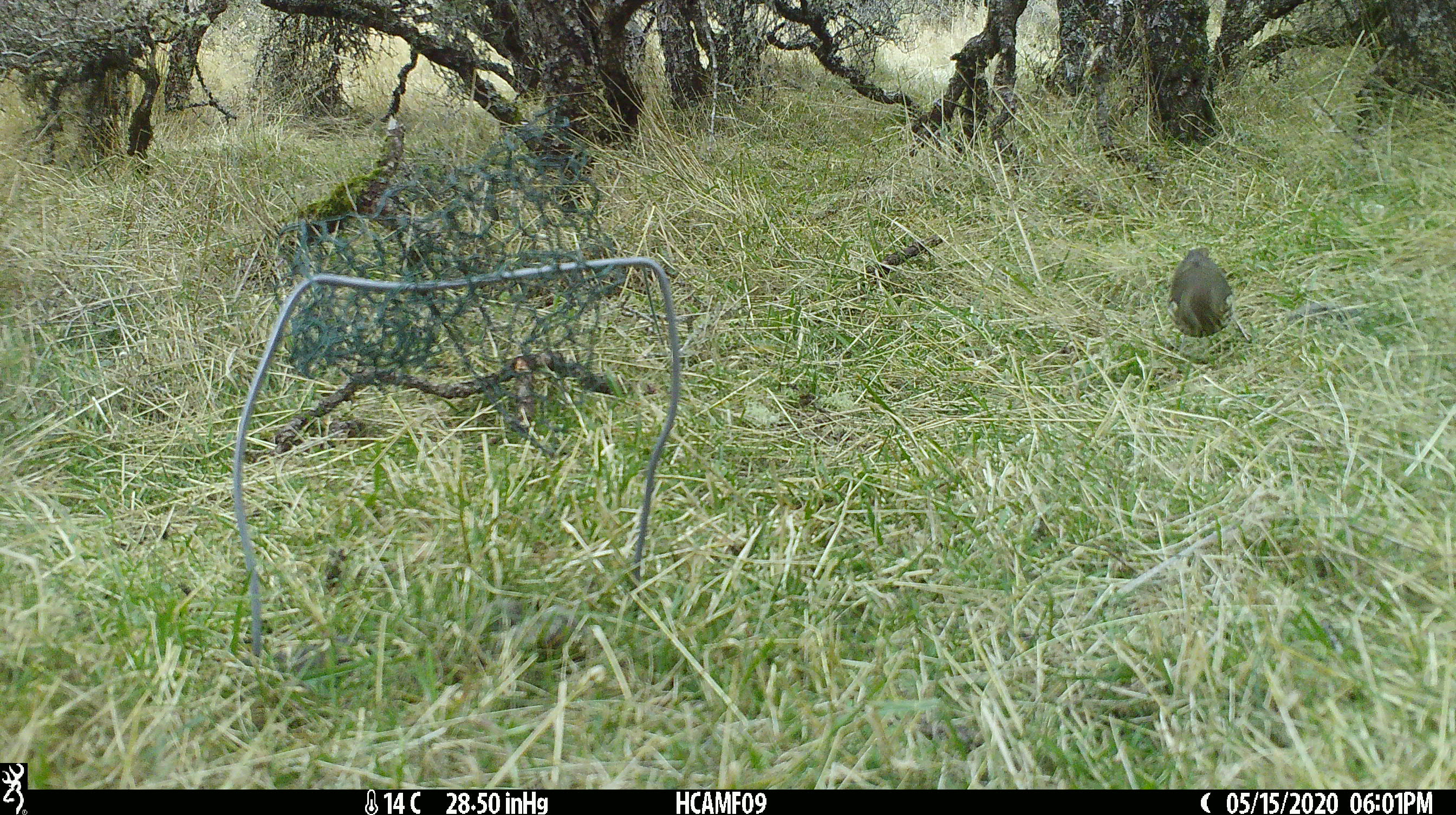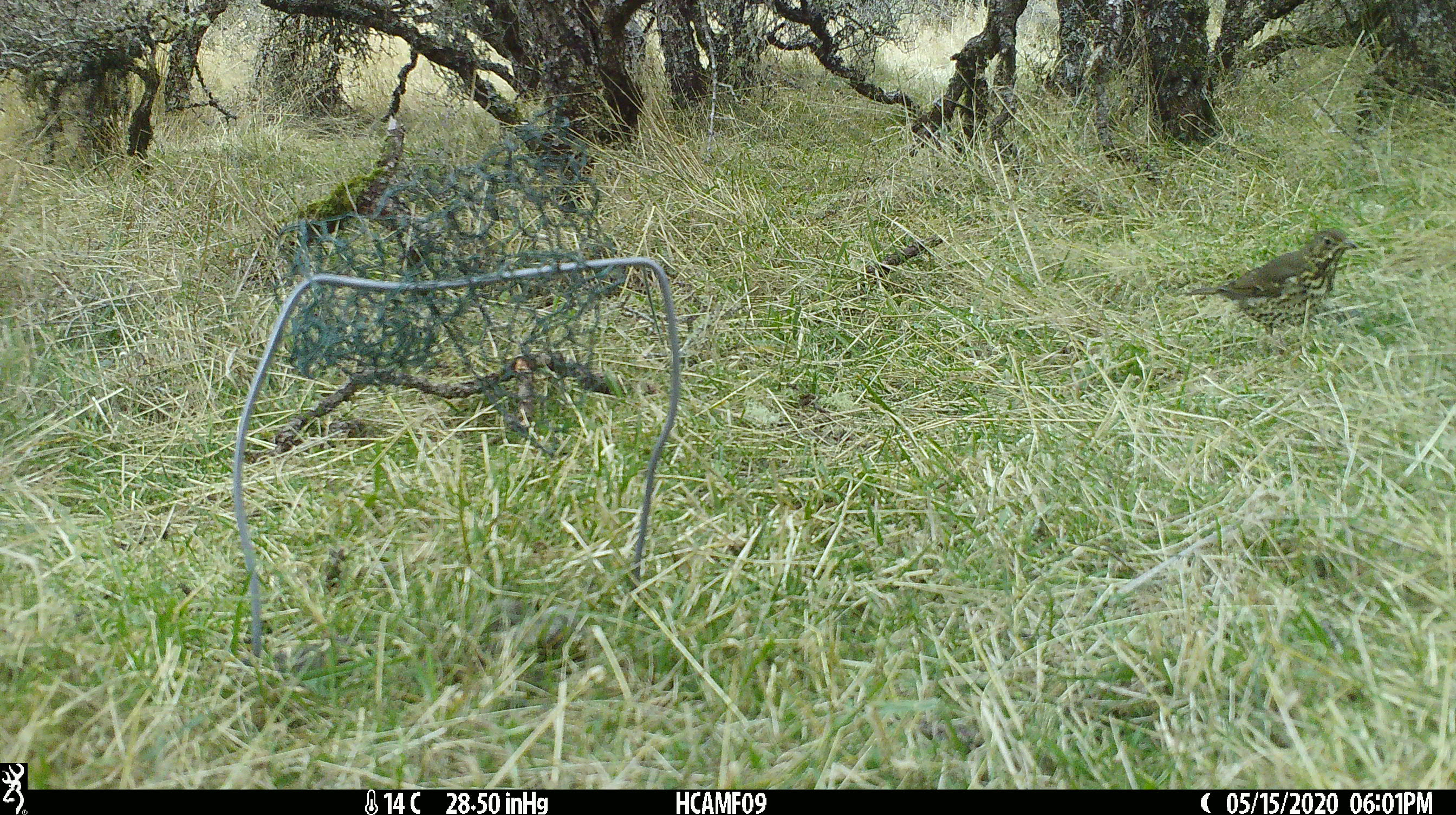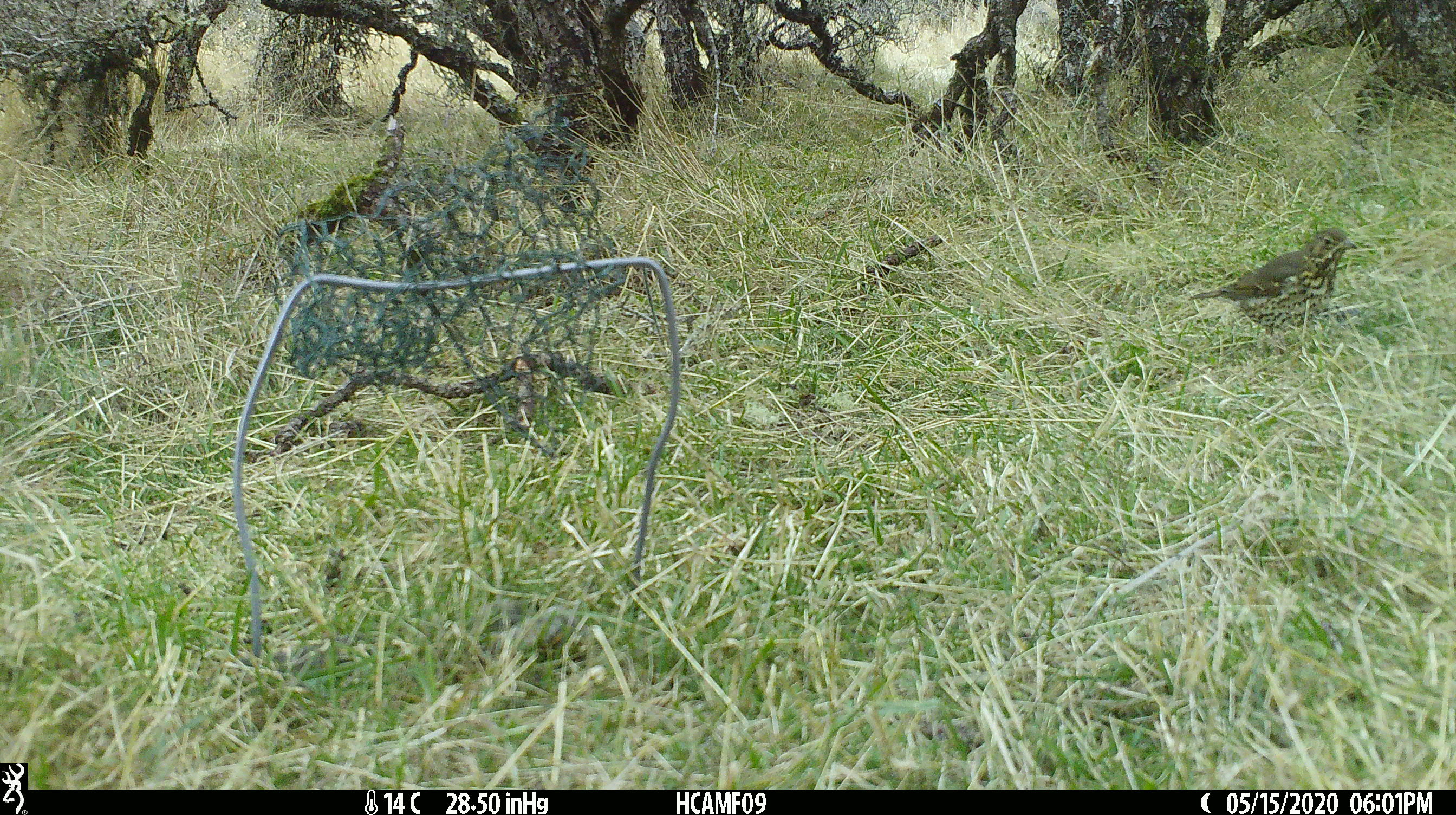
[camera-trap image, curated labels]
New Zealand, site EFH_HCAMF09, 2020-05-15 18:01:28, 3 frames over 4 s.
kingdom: Animalia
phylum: Chordata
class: Aves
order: Passeriformes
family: Turdidae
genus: Turdus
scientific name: Turdus philomelos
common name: song thrush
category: thrush